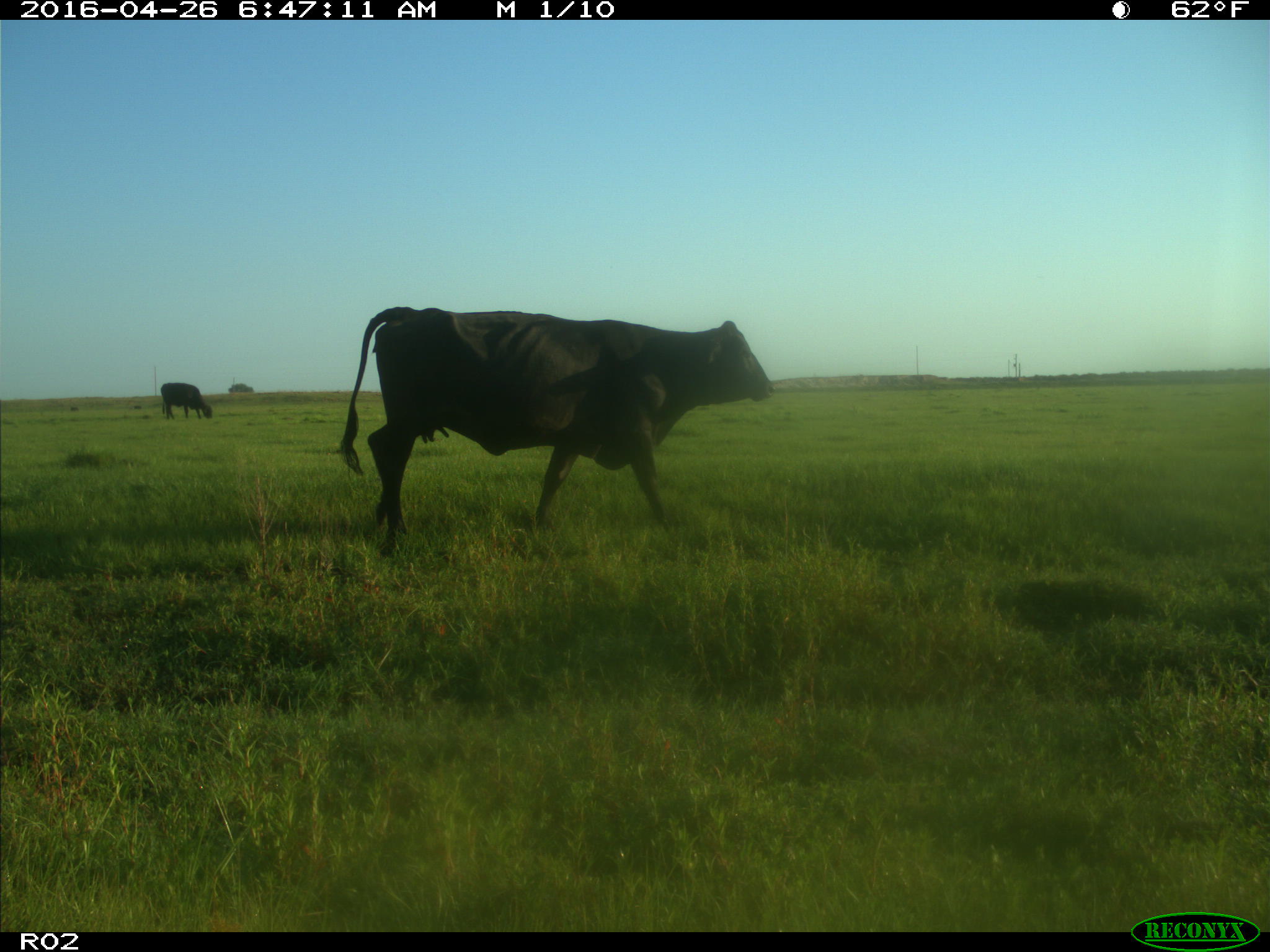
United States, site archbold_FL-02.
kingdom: Animalia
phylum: Chordata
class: Mammalia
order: Artiodactyla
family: Bovidae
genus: Bos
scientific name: Bos taurus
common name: domestic cow